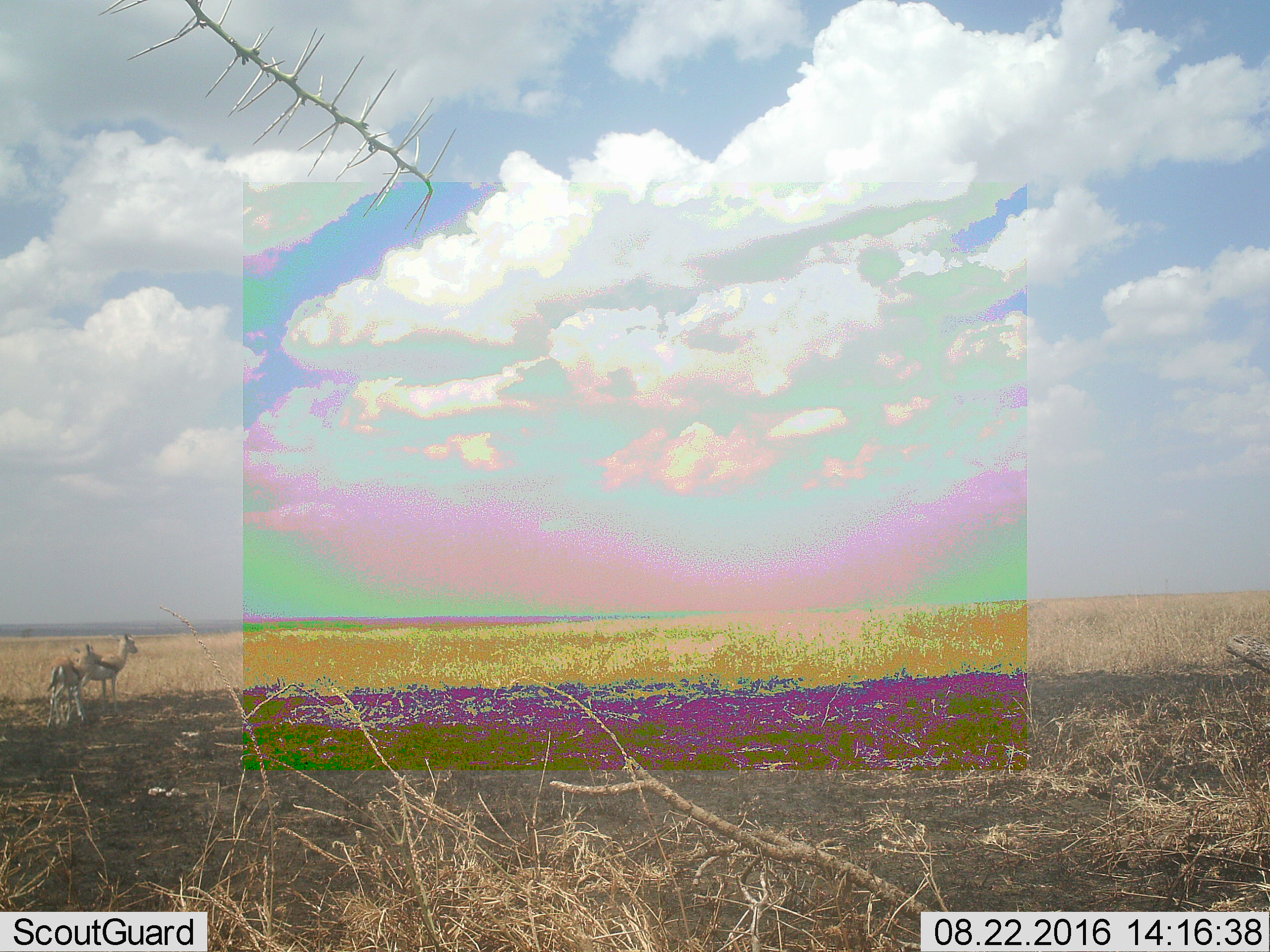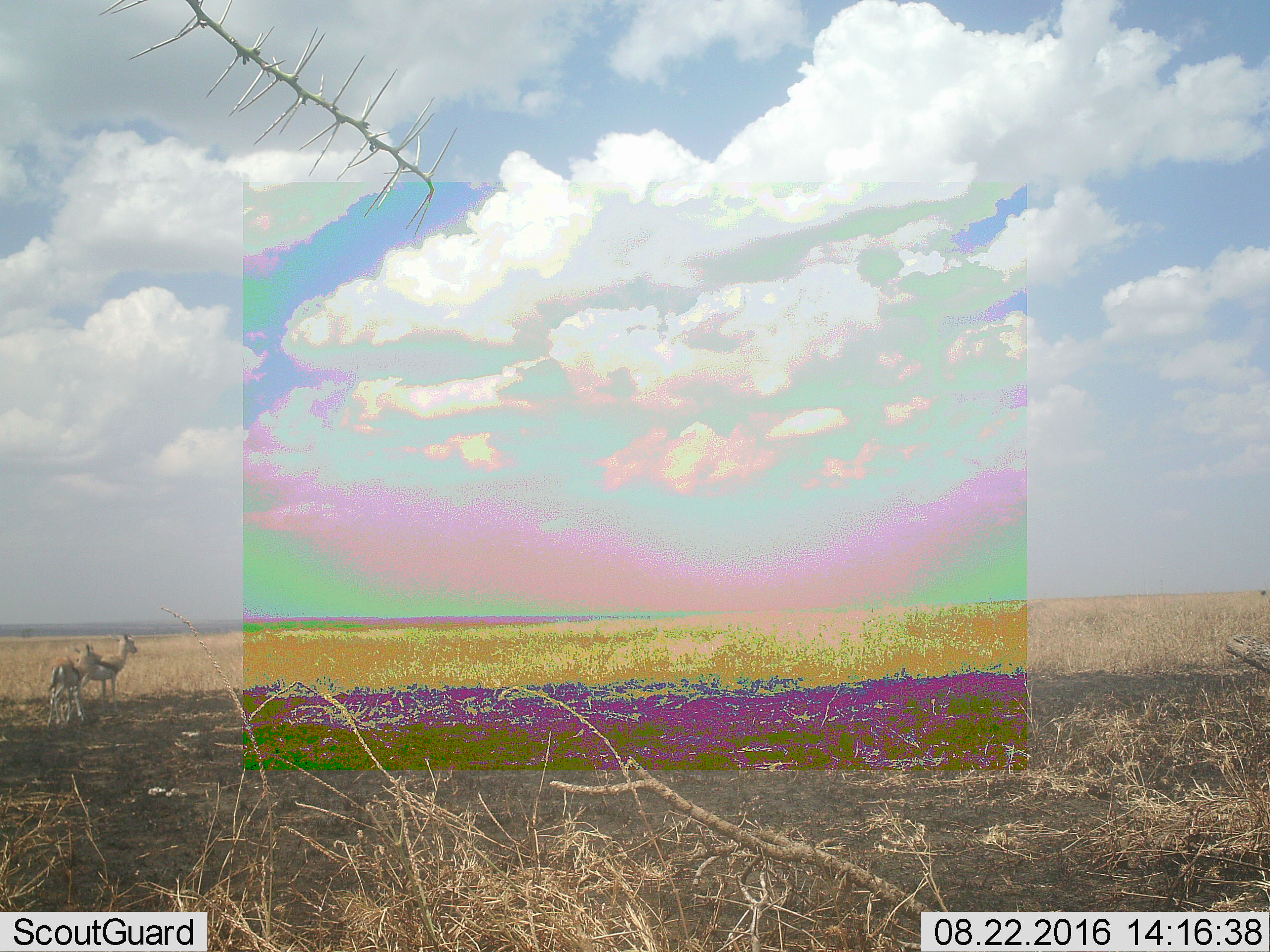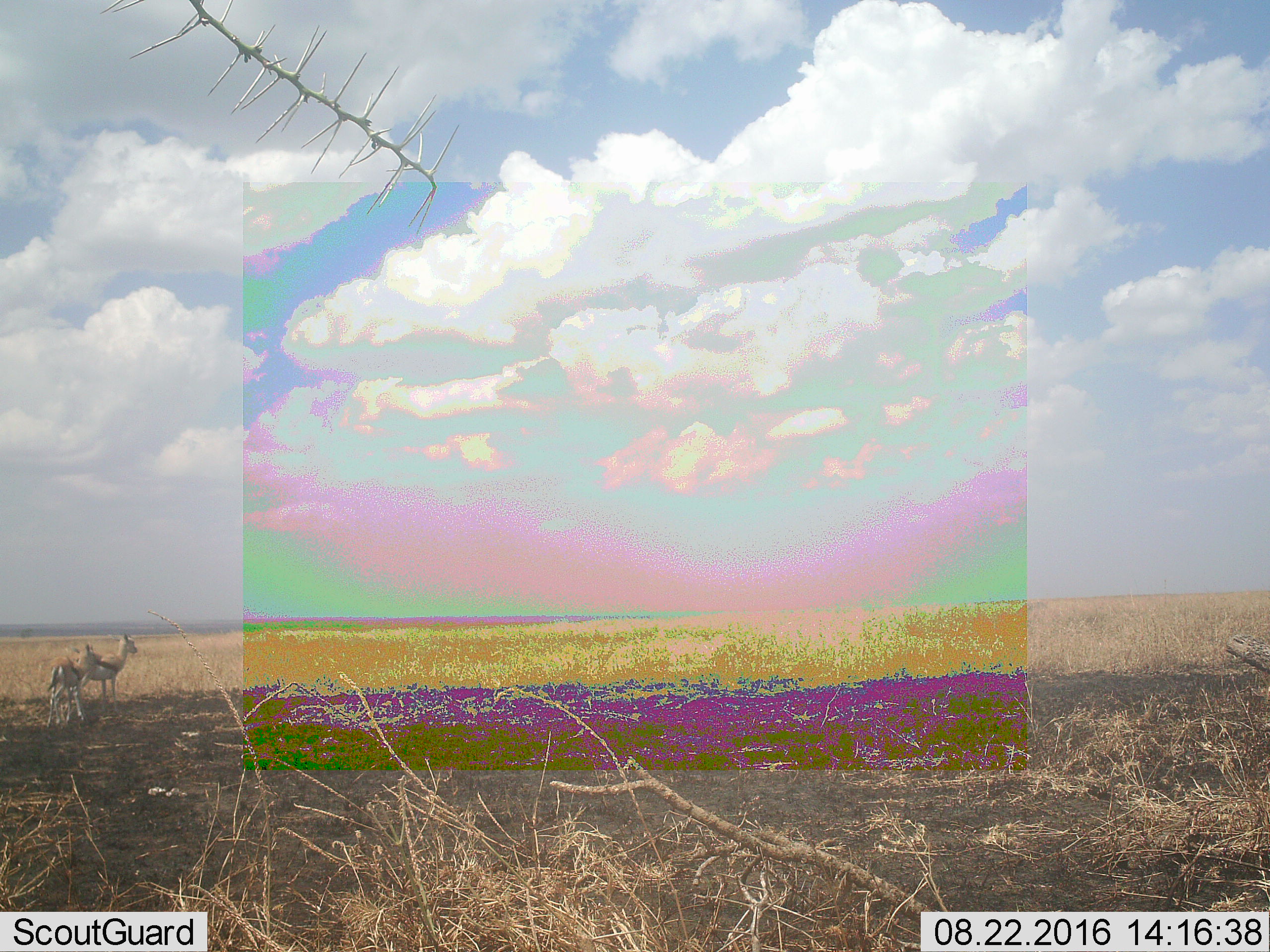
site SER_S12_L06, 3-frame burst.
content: unidentified animal